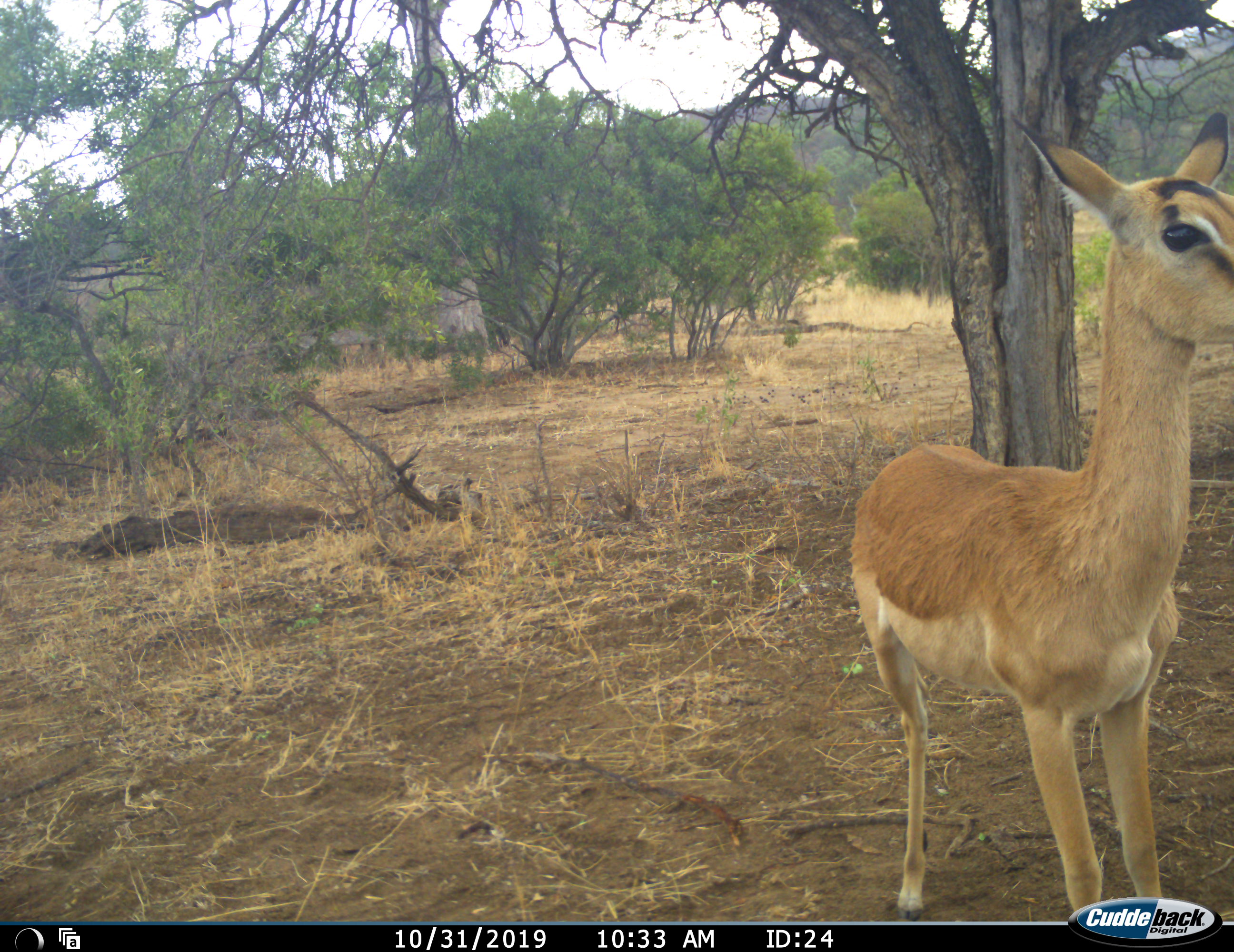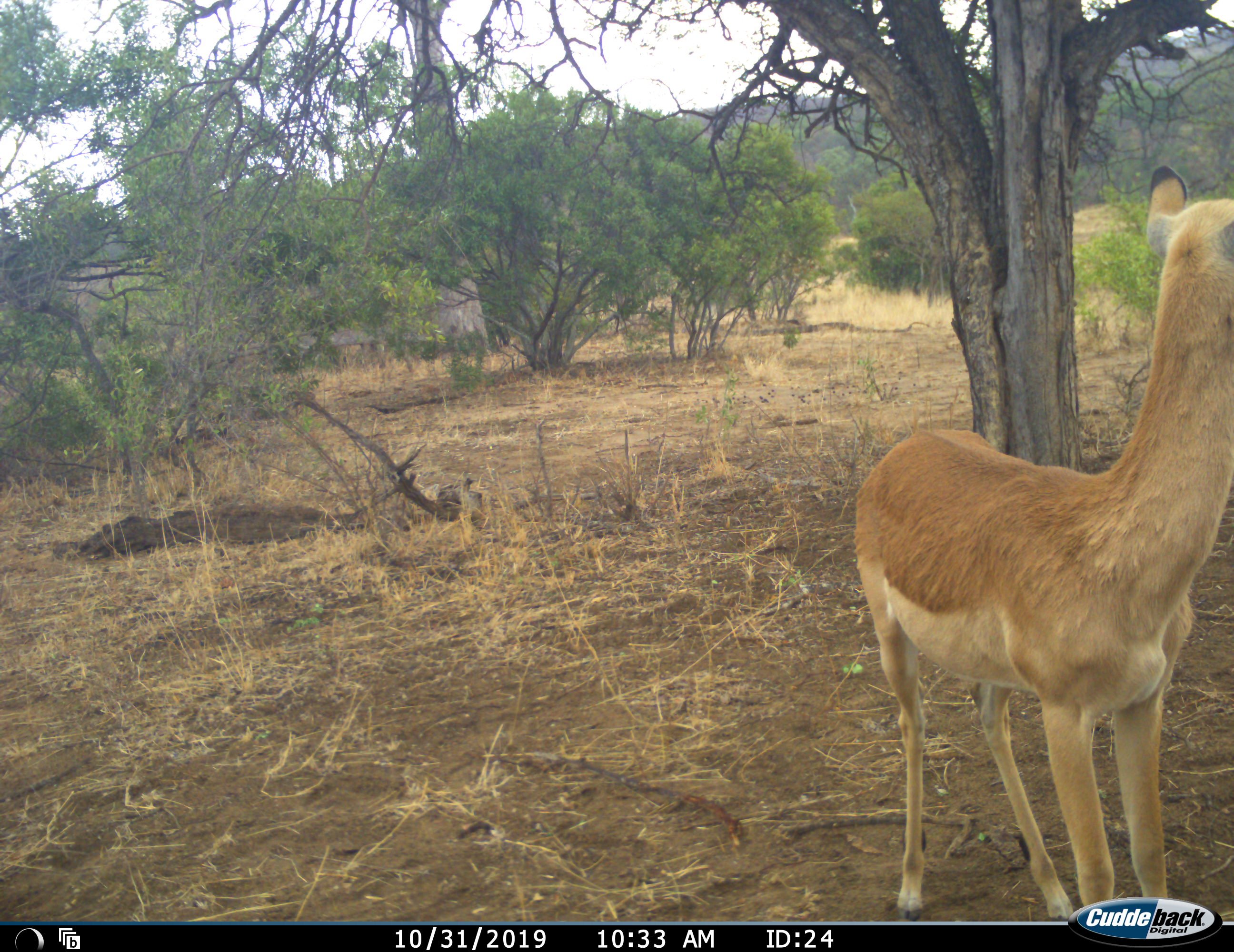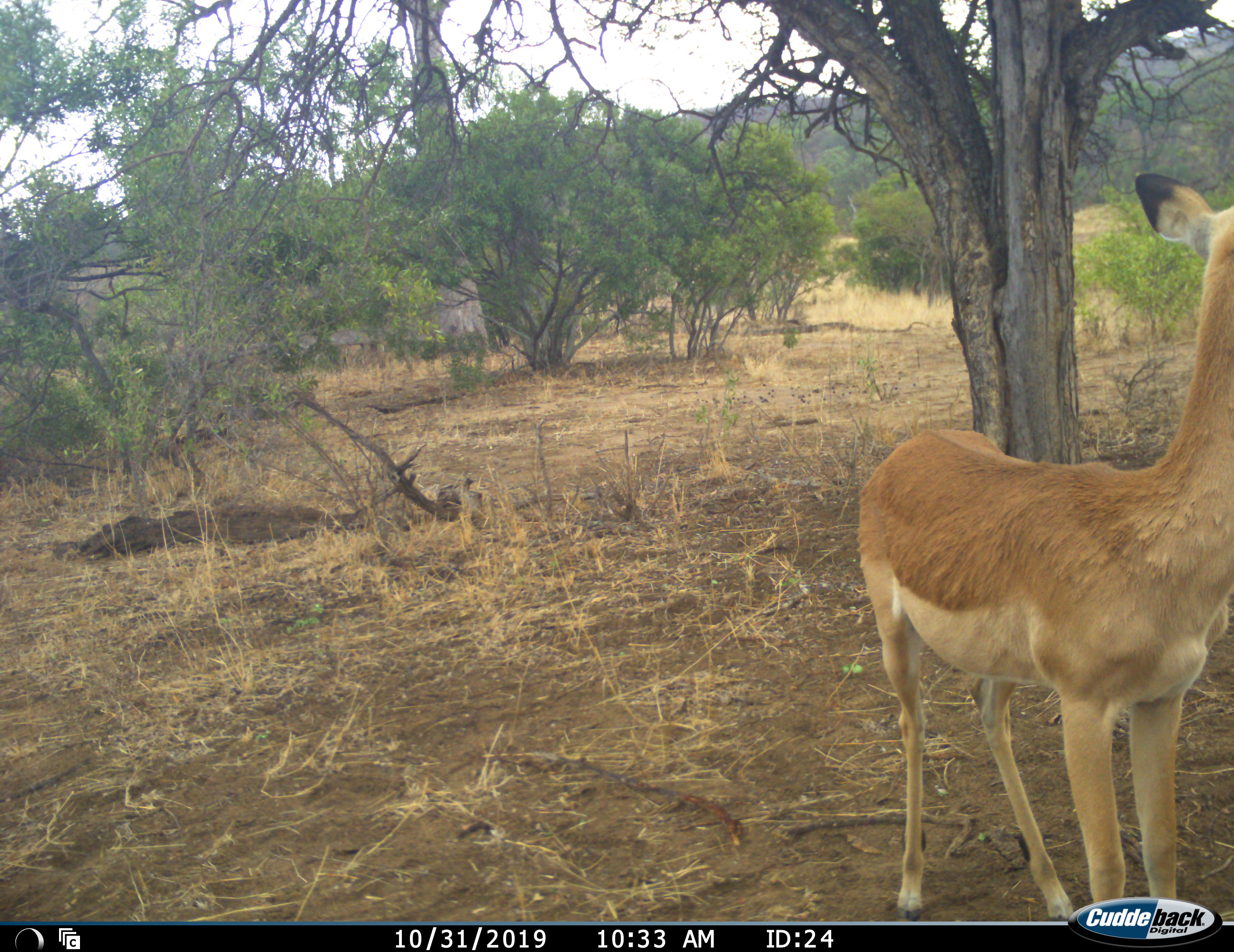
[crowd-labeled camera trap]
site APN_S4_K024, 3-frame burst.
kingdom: Animalia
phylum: Chordata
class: Mammalia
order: Artiodactyla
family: Bovidae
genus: Aepyceros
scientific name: Aepyceros melampus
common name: impala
Impala (Aepyceros melampus), count 1. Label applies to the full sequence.